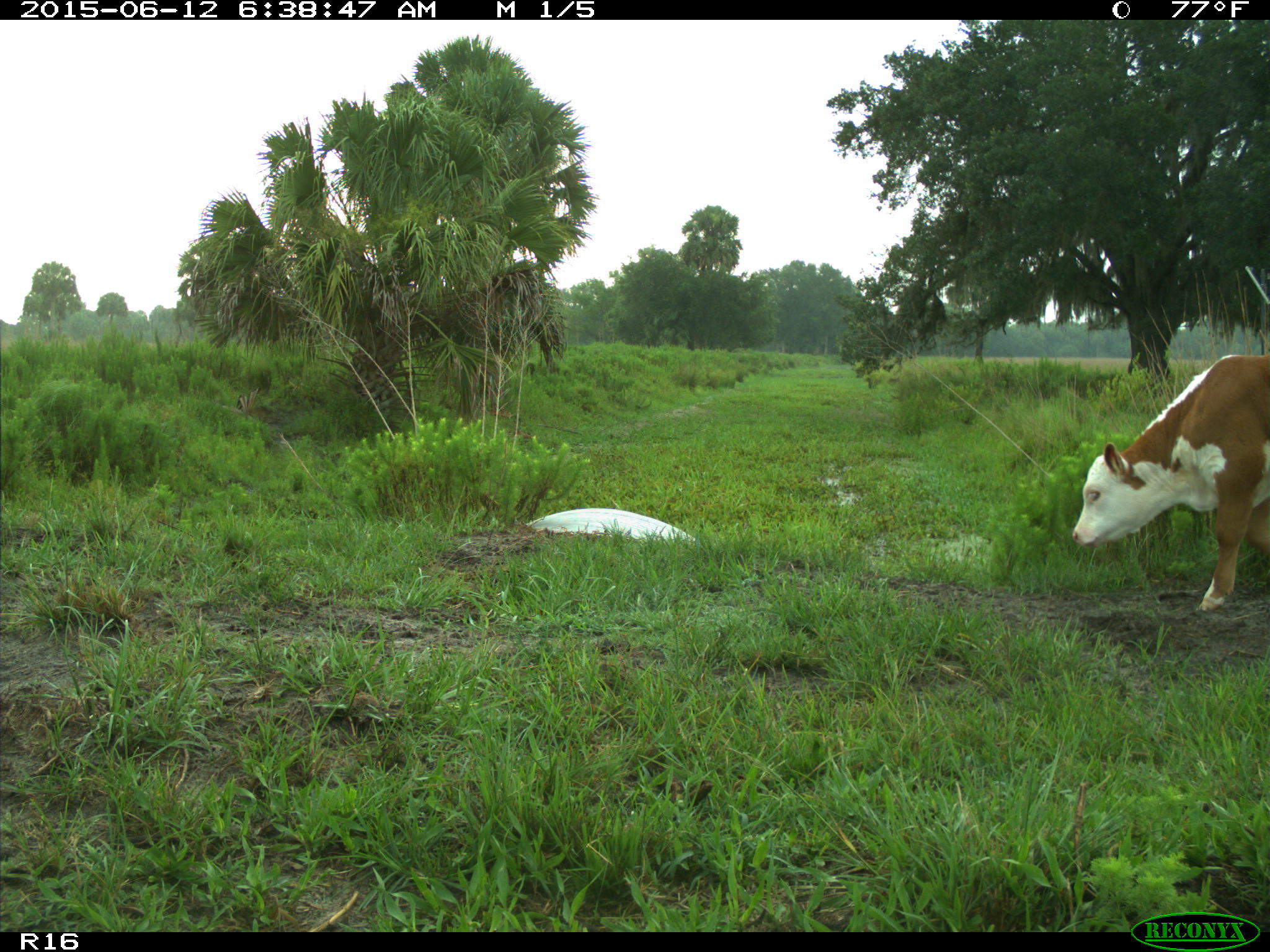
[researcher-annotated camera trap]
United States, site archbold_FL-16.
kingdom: Animalia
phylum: Chordata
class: Mammalia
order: Artiodactyla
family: Bovidae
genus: Bos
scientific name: Bos taurus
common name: domestic cow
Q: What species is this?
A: Bos taurus (domestic cow).